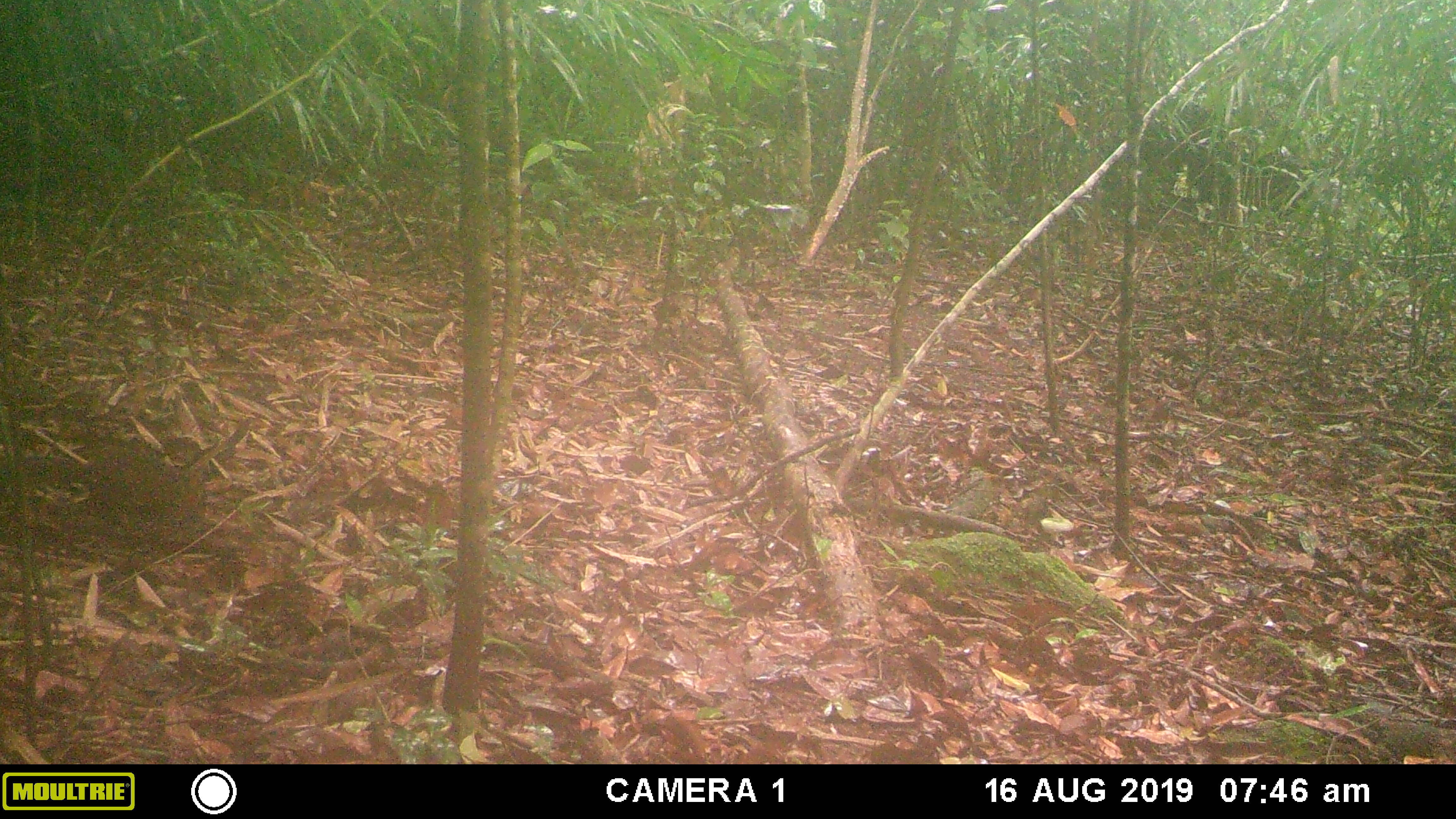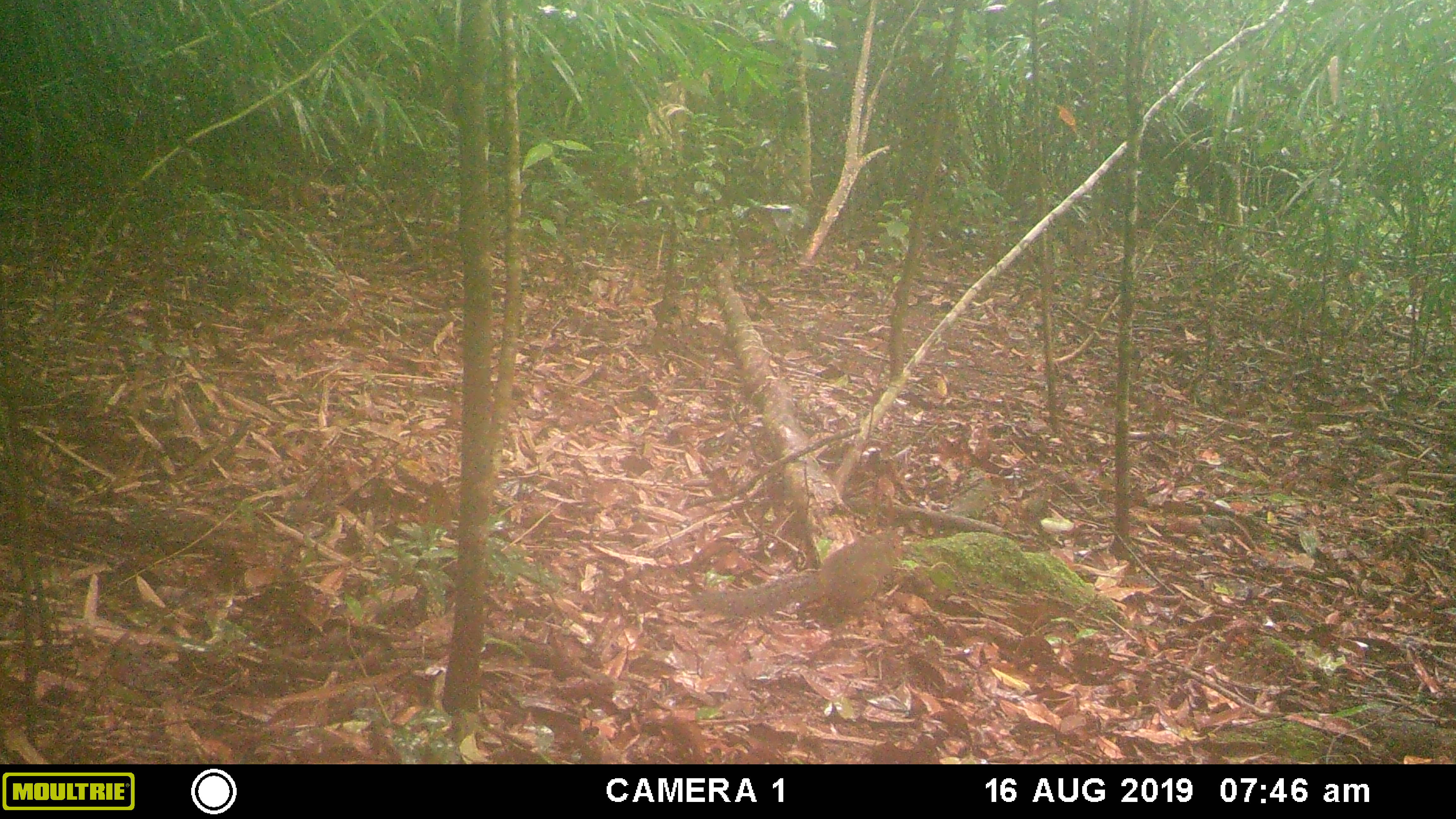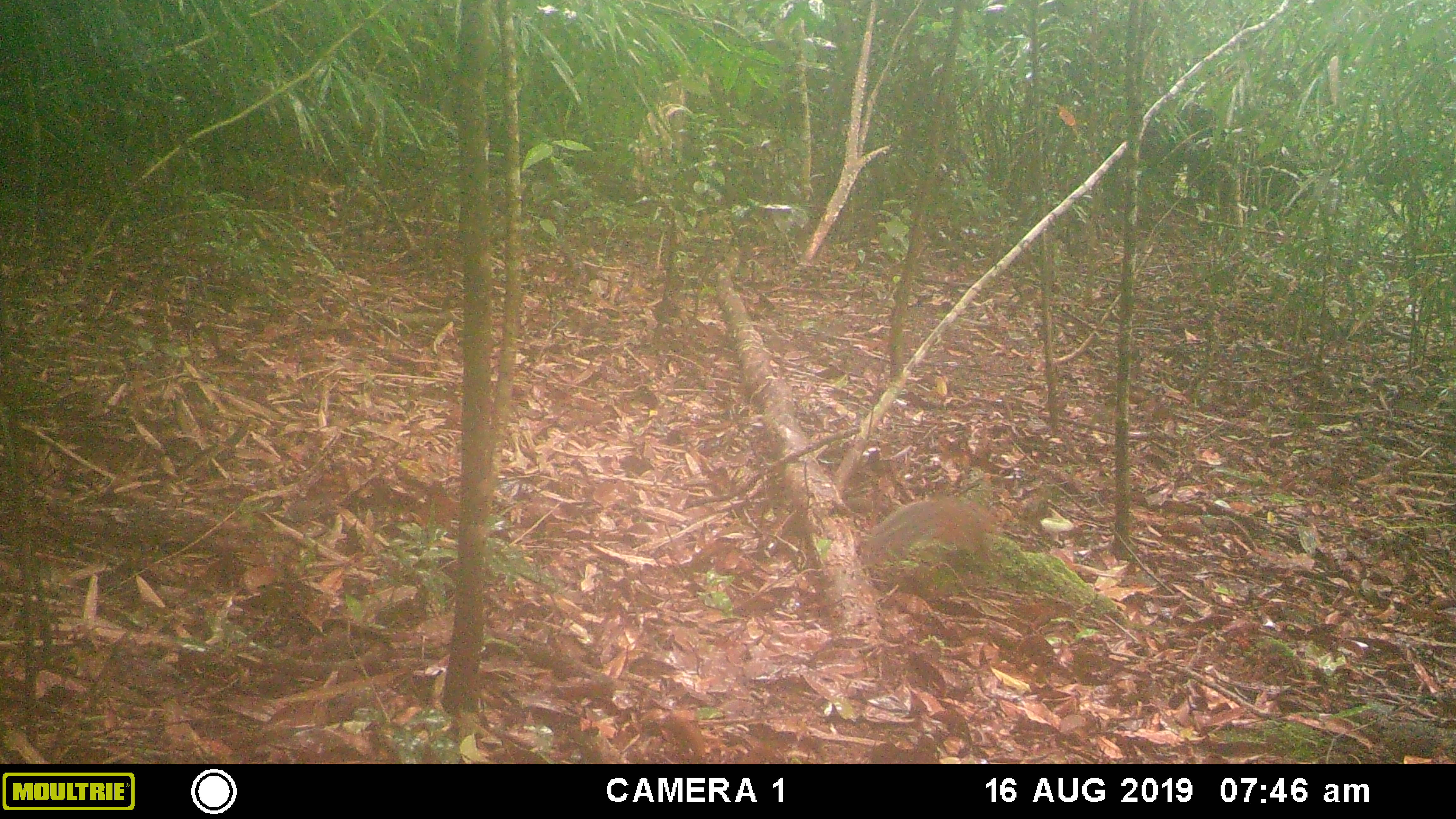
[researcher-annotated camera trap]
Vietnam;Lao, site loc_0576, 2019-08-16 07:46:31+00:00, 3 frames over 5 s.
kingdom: Animalia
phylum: Chordata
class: Mammalia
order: Rodentia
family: Sciuridae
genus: Dremomys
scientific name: Dremomys rufigenis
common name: red-cheeked squirrel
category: red cheeked squirrel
Red cheeked squirrel (red-cheeked squirrel) (Dremomys rufigenis). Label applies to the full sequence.